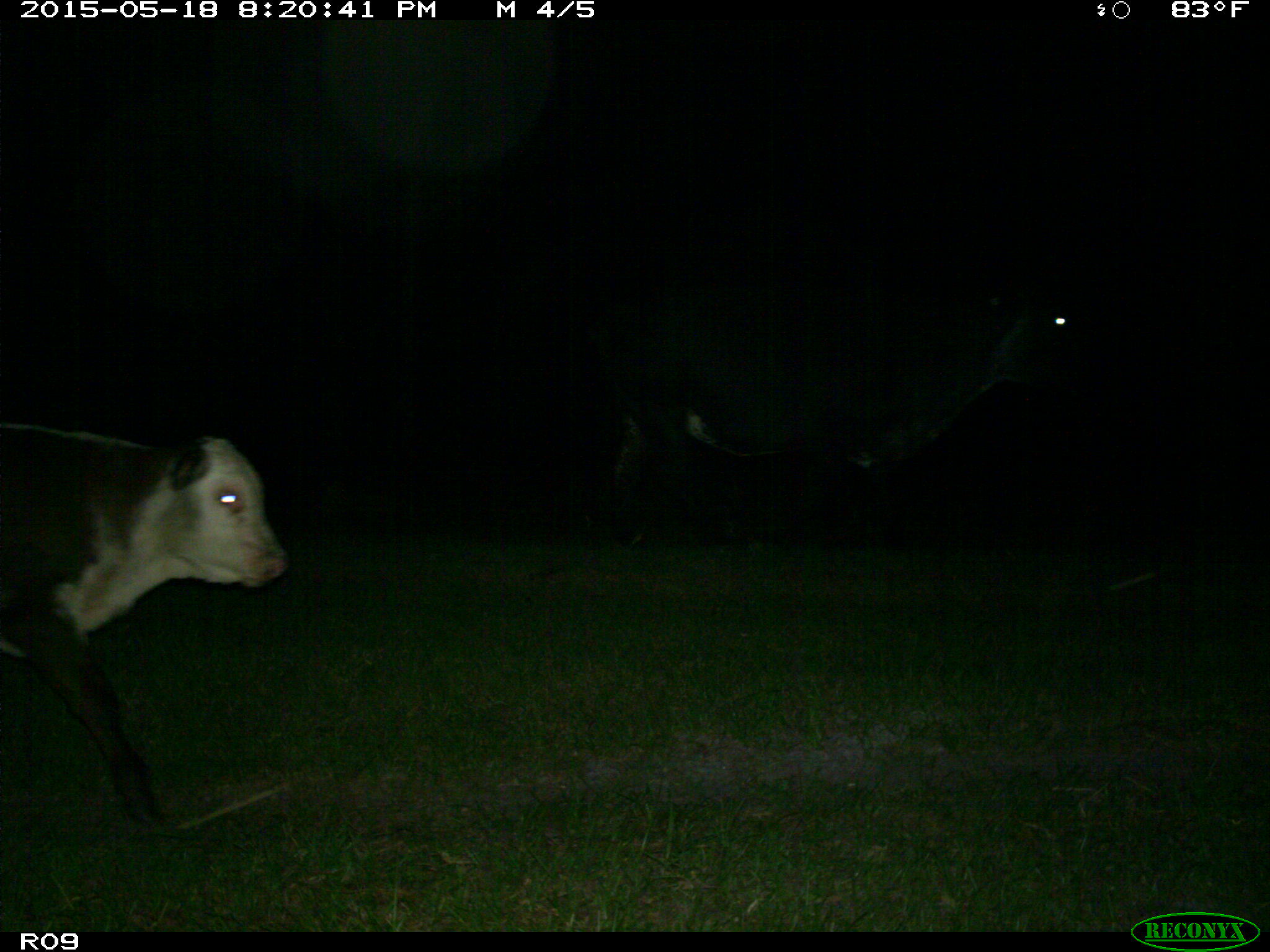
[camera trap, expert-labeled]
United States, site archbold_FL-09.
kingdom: Animalia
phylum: Chordata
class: Mammalia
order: Artiodactyla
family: Bovidae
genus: Bos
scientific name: Bos taurus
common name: domestic cow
Bos taurus (domestic cow).